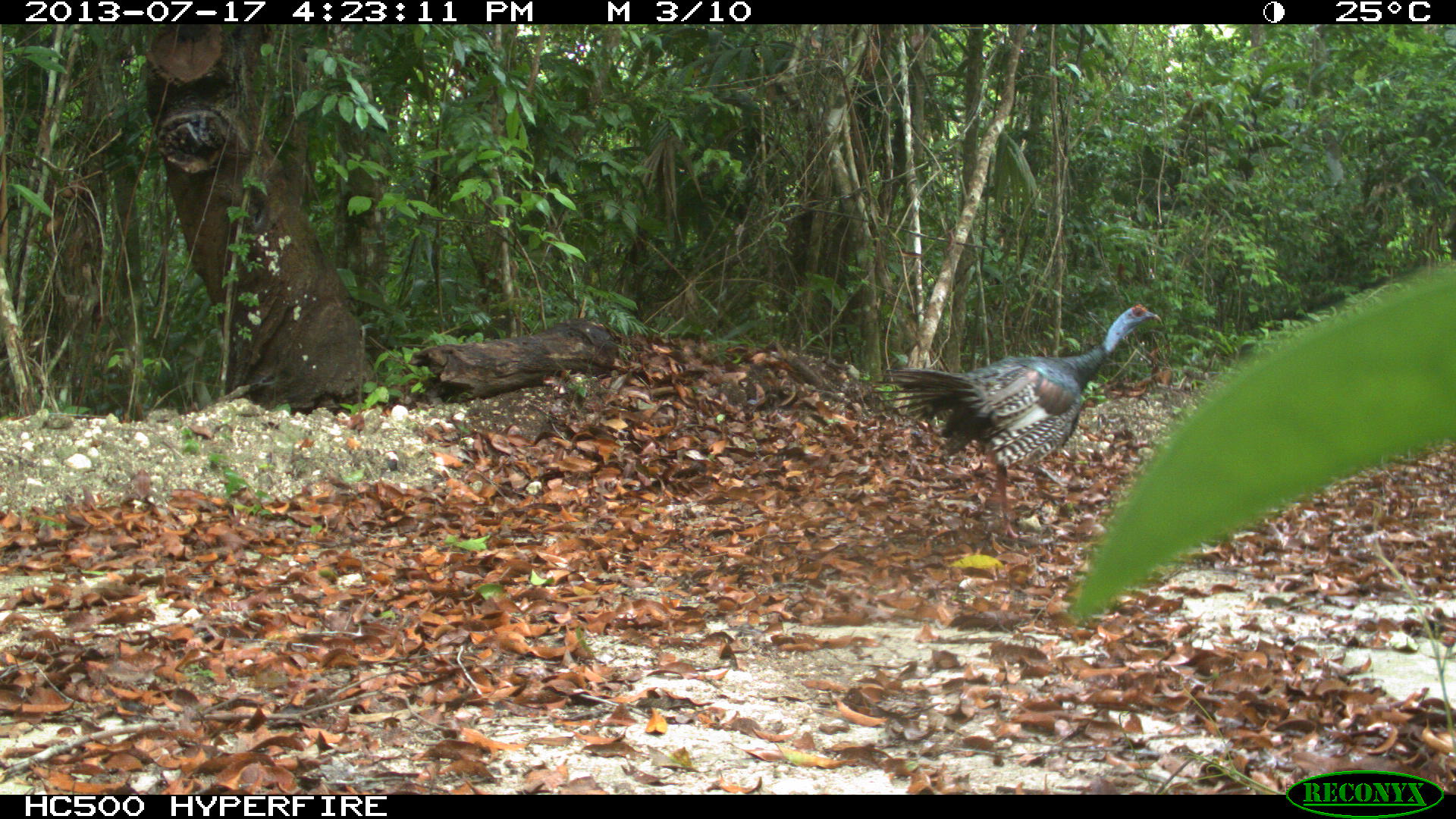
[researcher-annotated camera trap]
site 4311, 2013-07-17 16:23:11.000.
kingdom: Animalia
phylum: Chordata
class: Aves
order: Galliformes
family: Phasianidae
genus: Meleagris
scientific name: Meleagris ocellata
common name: ocellated turkey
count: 1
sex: male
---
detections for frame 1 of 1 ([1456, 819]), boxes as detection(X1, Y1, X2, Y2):
meleagris ocellata: detection(868, 302, 1161, 539)